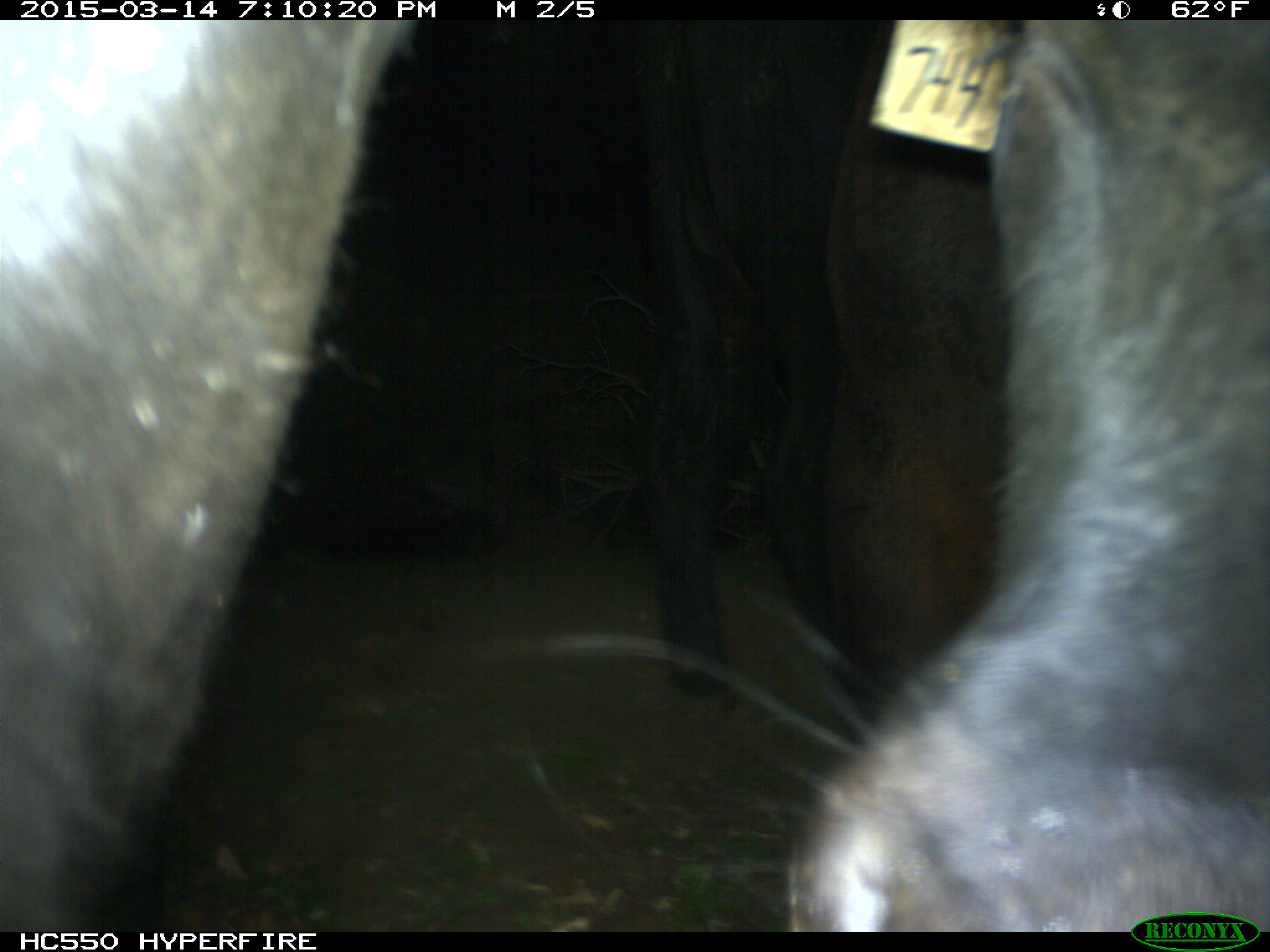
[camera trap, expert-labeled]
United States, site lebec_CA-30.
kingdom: Animalia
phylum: Chordata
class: Mammalia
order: Artiodactyla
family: Bovidae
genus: Bos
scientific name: Bos taurus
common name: domestic cow